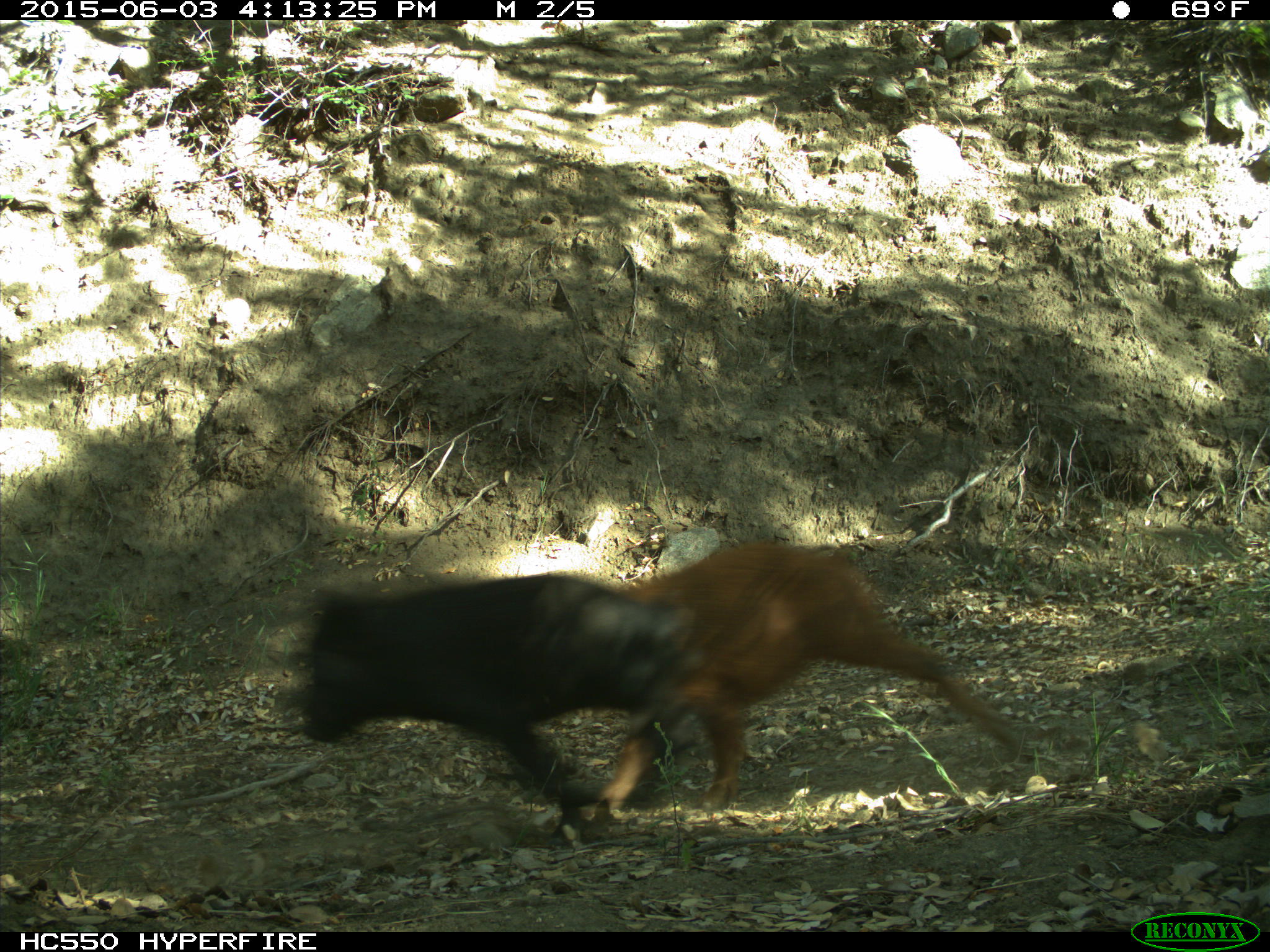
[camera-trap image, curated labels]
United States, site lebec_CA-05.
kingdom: Animalia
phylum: Chordata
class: Mammalia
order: Artiodactyla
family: Suidae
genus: Sus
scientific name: Sus scrofa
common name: wild boar